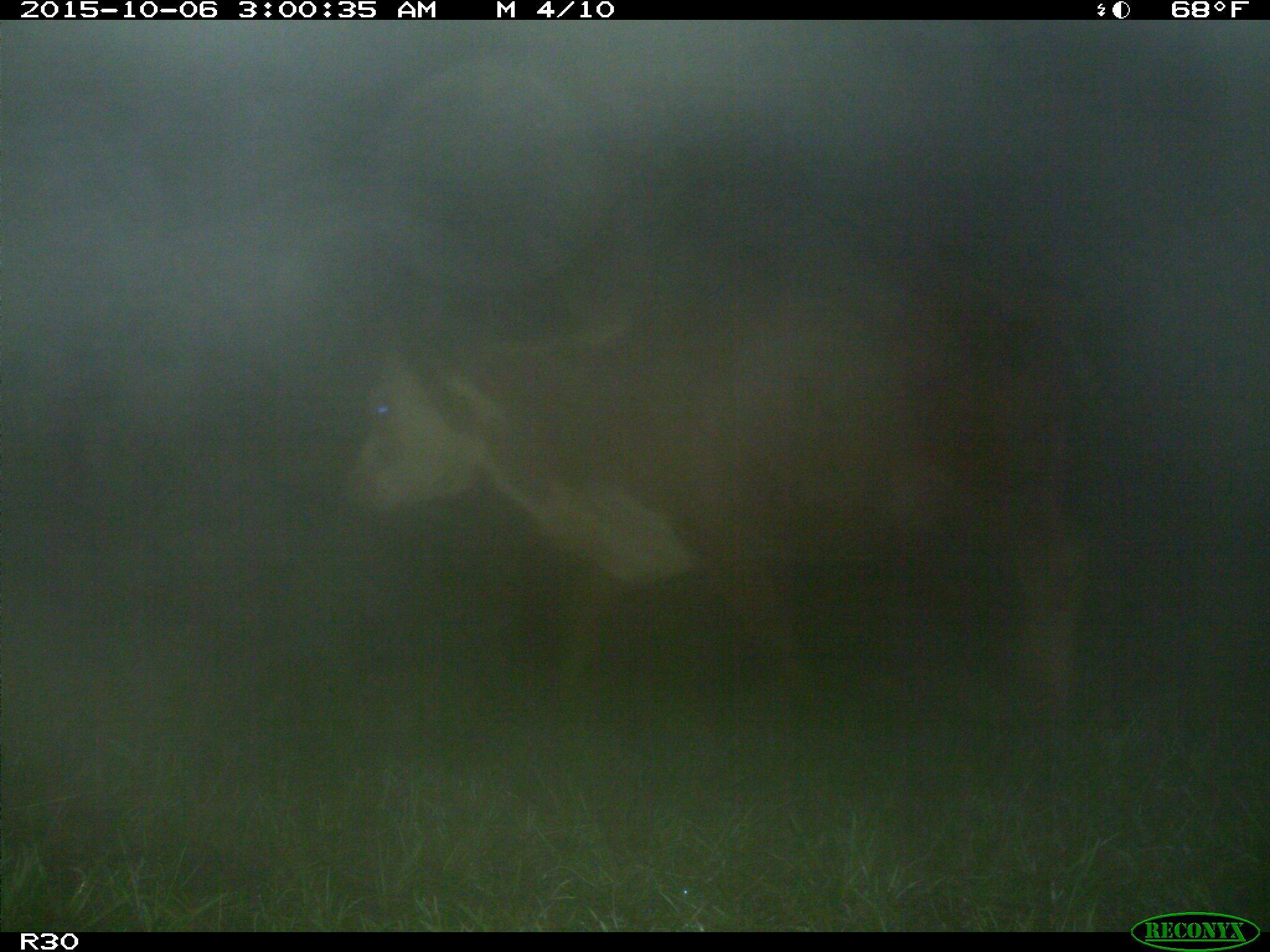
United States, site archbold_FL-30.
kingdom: Animalia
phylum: Chordata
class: Mammalia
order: Artiodactyla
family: Bovidae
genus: Bos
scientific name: Bos taurus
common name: domestic cow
Bos taurus (domestic cow).